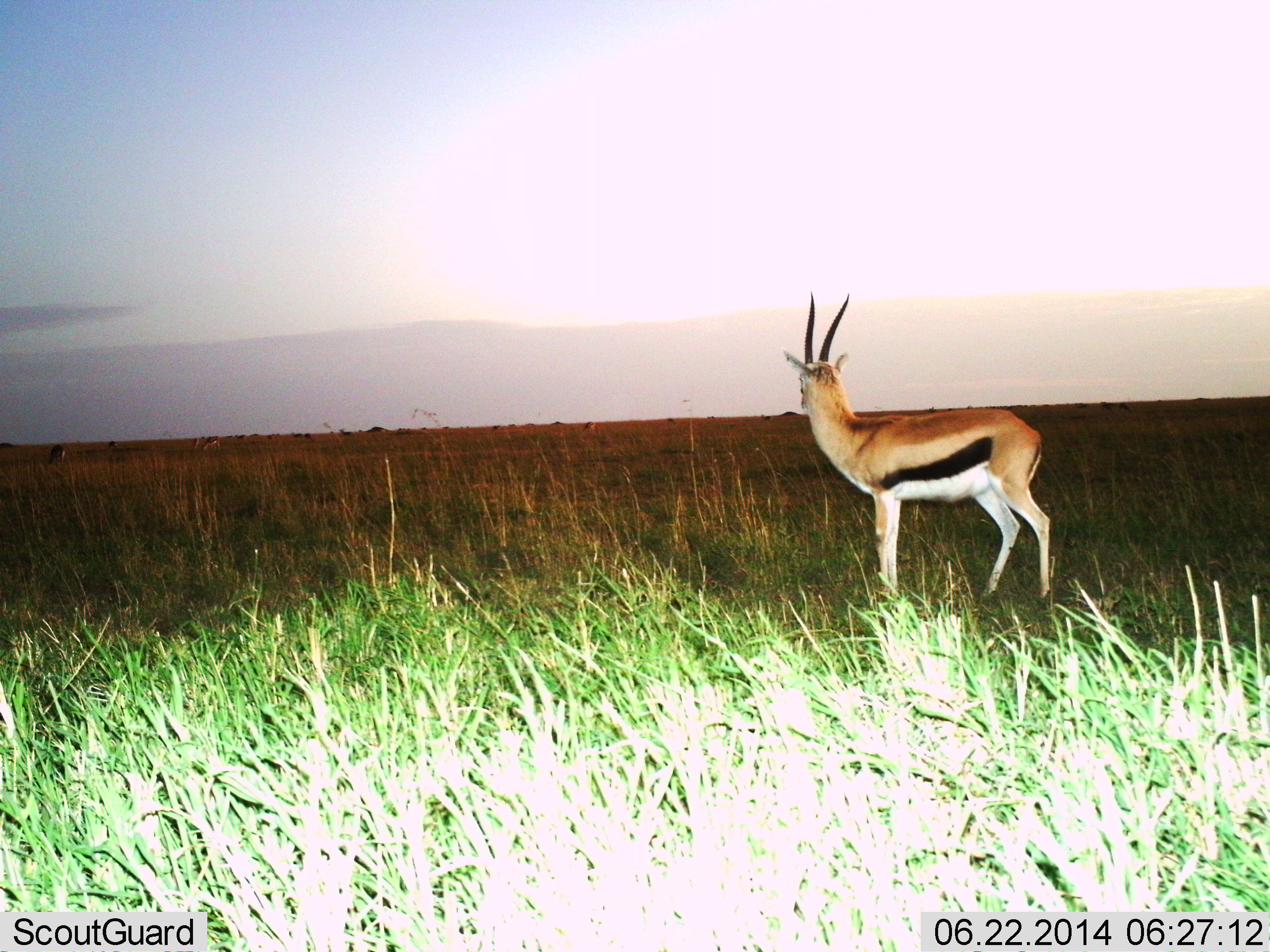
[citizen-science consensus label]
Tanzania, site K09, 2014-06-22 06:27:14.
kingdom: Animalia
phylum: Chordata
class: Mammalia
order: Artiodactyla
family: Bovidae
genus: Eudorcas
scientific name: Eudorcas thomsonii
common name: thomson's gazelle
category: gazellethomsons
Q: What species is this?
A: Gazellethomsons (thomson's gazelle) (Eudorcas thomsonii).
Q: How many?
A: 1.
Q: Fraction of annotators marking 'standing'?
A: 100%.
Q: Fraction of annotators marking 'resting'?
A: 0%.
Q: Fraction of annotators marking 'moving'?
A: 0%.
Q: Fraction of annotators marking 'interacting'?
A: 0%.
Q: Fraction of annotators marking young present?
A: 0%.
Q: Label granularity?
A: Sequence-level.